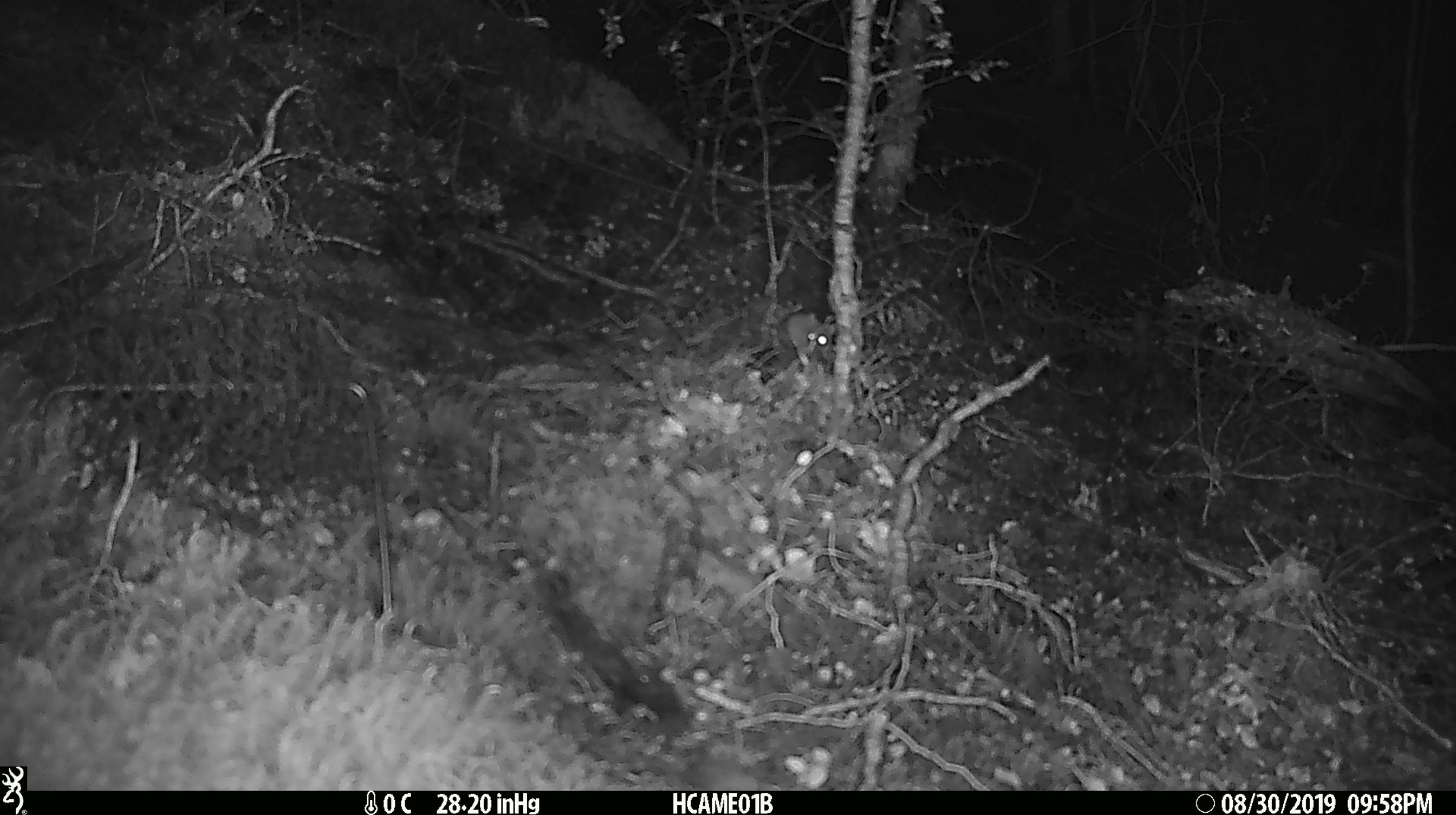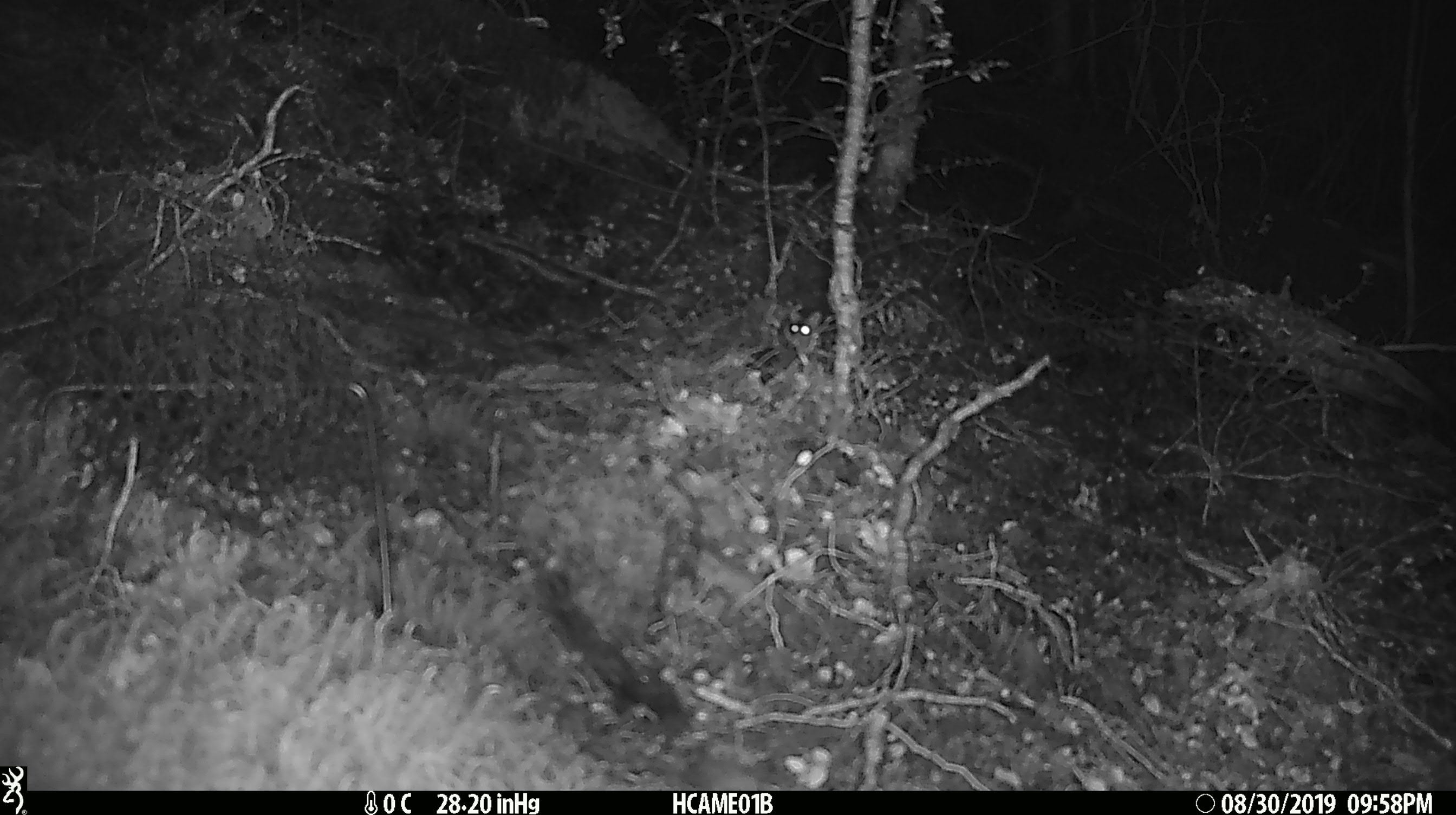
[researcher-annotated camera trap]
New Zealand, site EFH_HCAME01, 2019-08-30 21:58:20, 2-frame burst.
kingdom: Animalia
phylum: Chordata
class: Mammalia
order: Rodentia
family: Muridae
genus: Mus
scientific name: Mus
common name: mouse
Mouse (Mus).